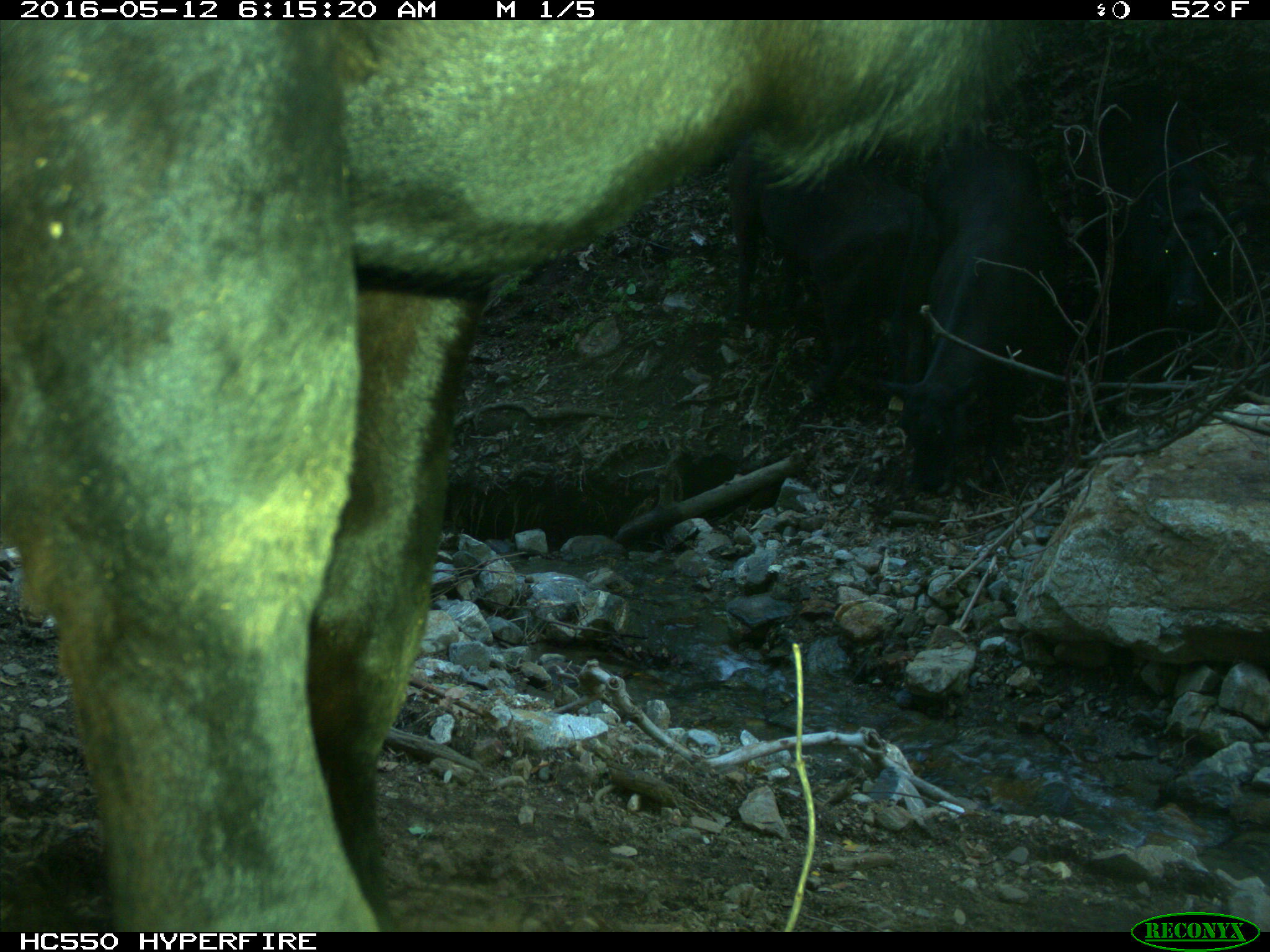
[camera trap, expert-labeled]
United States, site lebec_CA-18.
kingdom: Animalia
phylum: Chordata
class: Mammalia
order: Artiodactyla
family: Bovidae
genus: Bos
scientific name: Bos taurus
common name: domestic cow